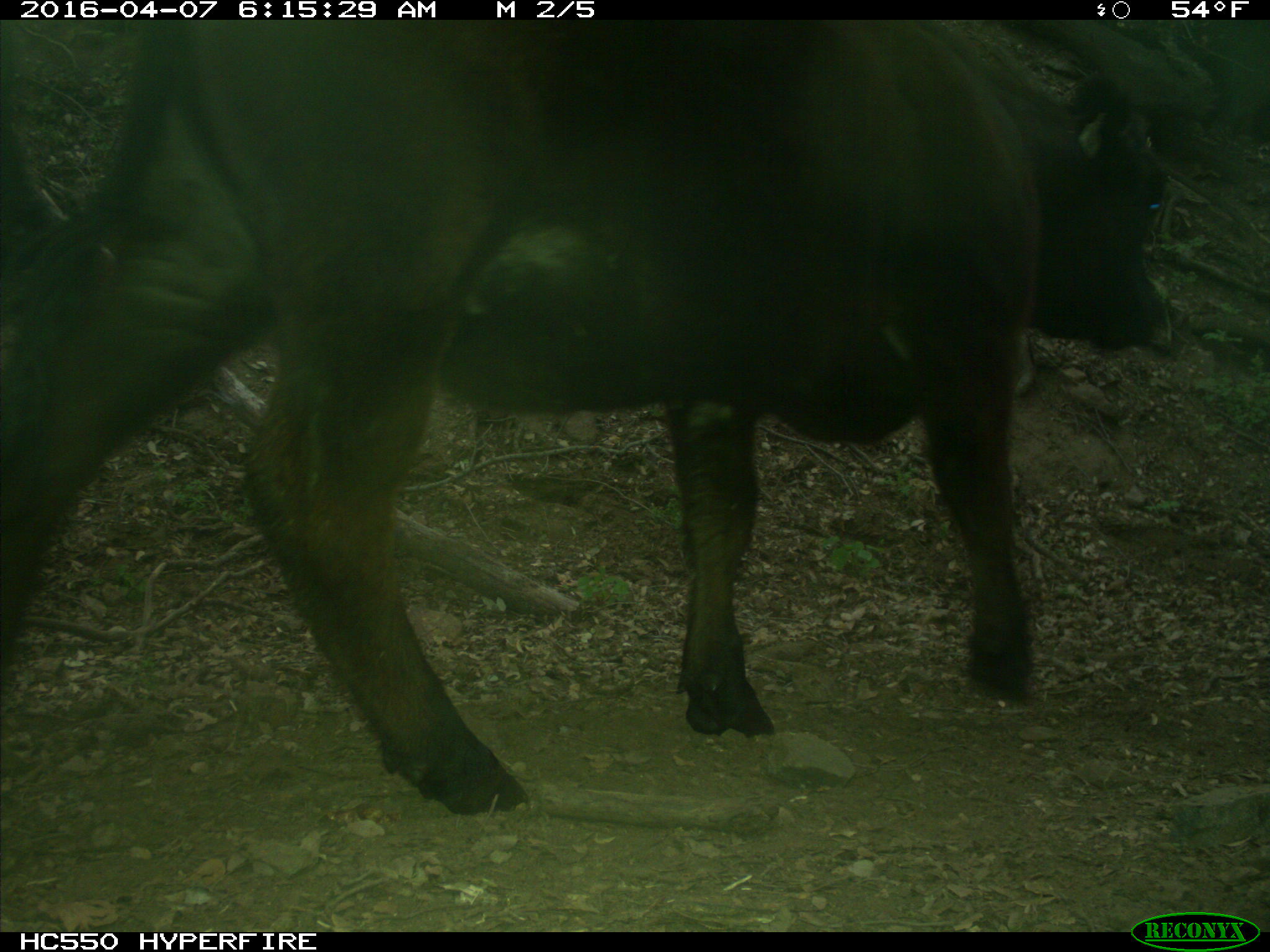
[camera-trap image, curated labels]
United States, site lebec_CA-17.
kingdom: Animalia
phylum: Chordata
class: Mammalia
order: Artiodactyla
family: Bovidae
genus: Bos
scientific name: Bos taurus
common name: domestic cow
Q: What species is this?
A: Bos taurus (domestic cow).